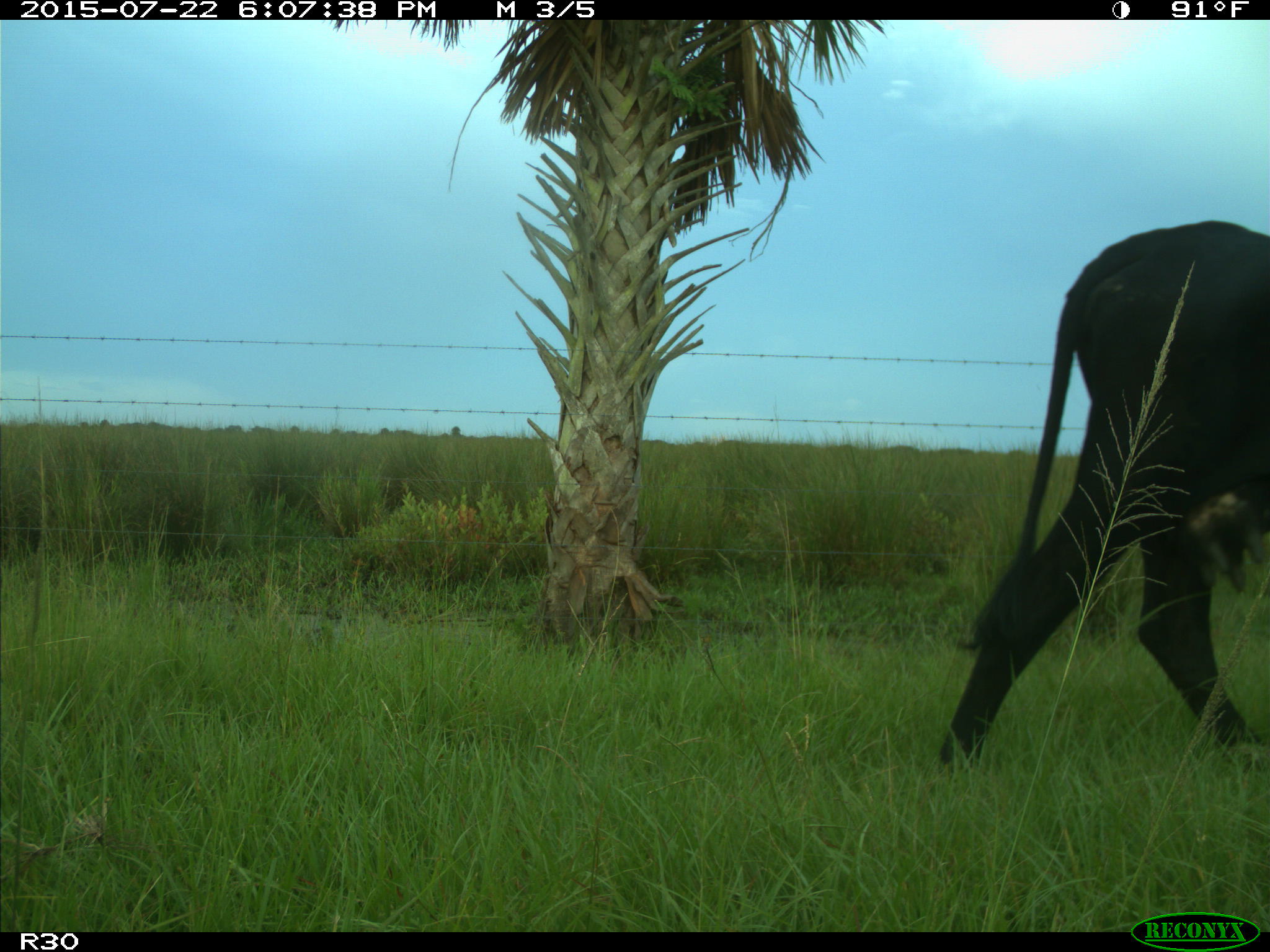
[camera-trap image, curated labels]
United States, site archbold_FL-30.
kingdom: Animalia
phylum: Chordata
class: Mammalia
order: Artiodactyla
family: Bovidae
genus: Bos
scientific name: Bos taurus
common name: domestic cow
Bos taurus (domestic cow).